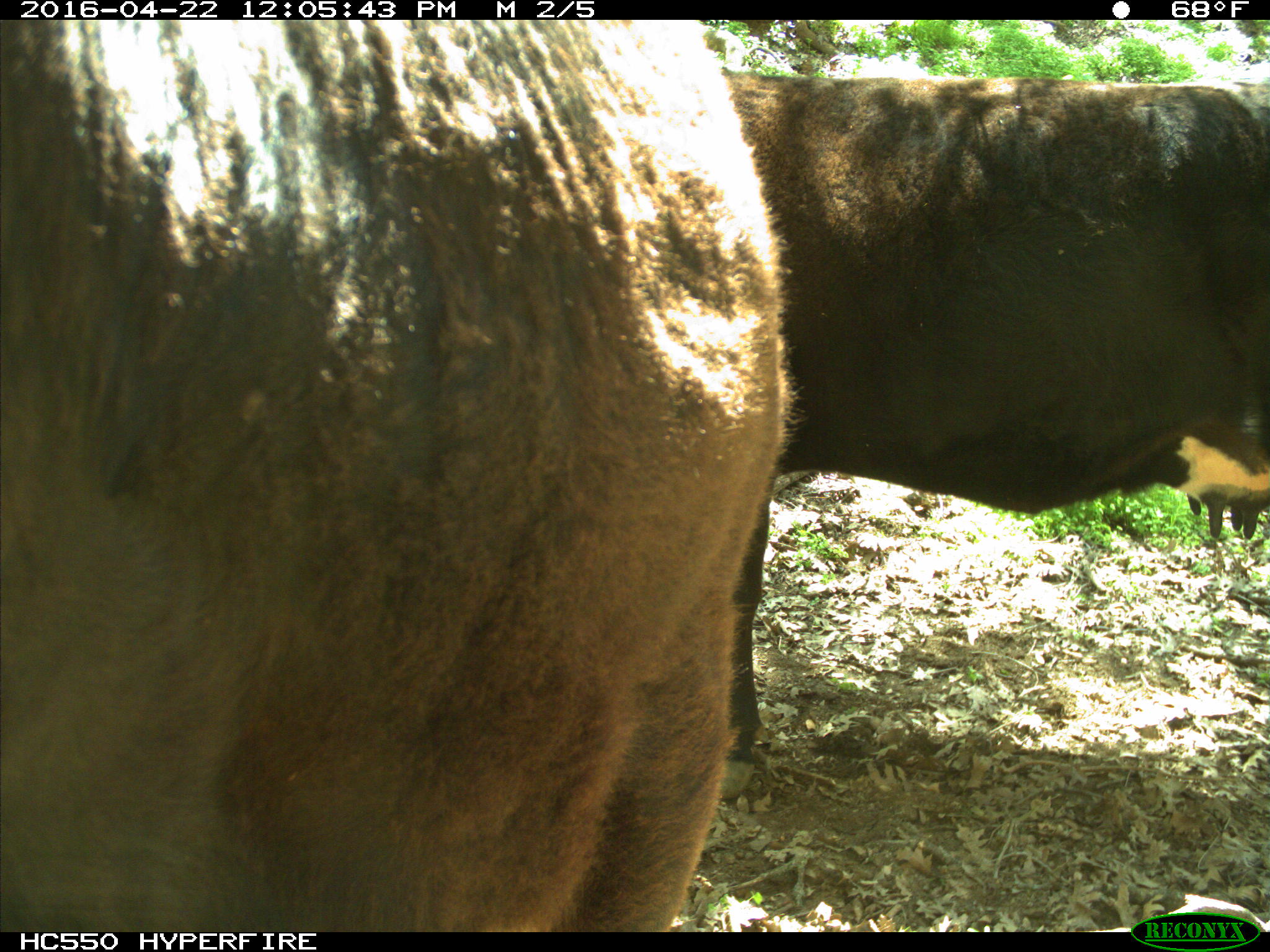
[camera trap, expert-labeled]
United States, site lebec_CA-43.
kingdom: Animalia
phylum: Chordata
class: Mammalia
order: Artiodactyla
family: Bovidae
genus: Bos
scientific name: Bos taurus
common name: domestic cow